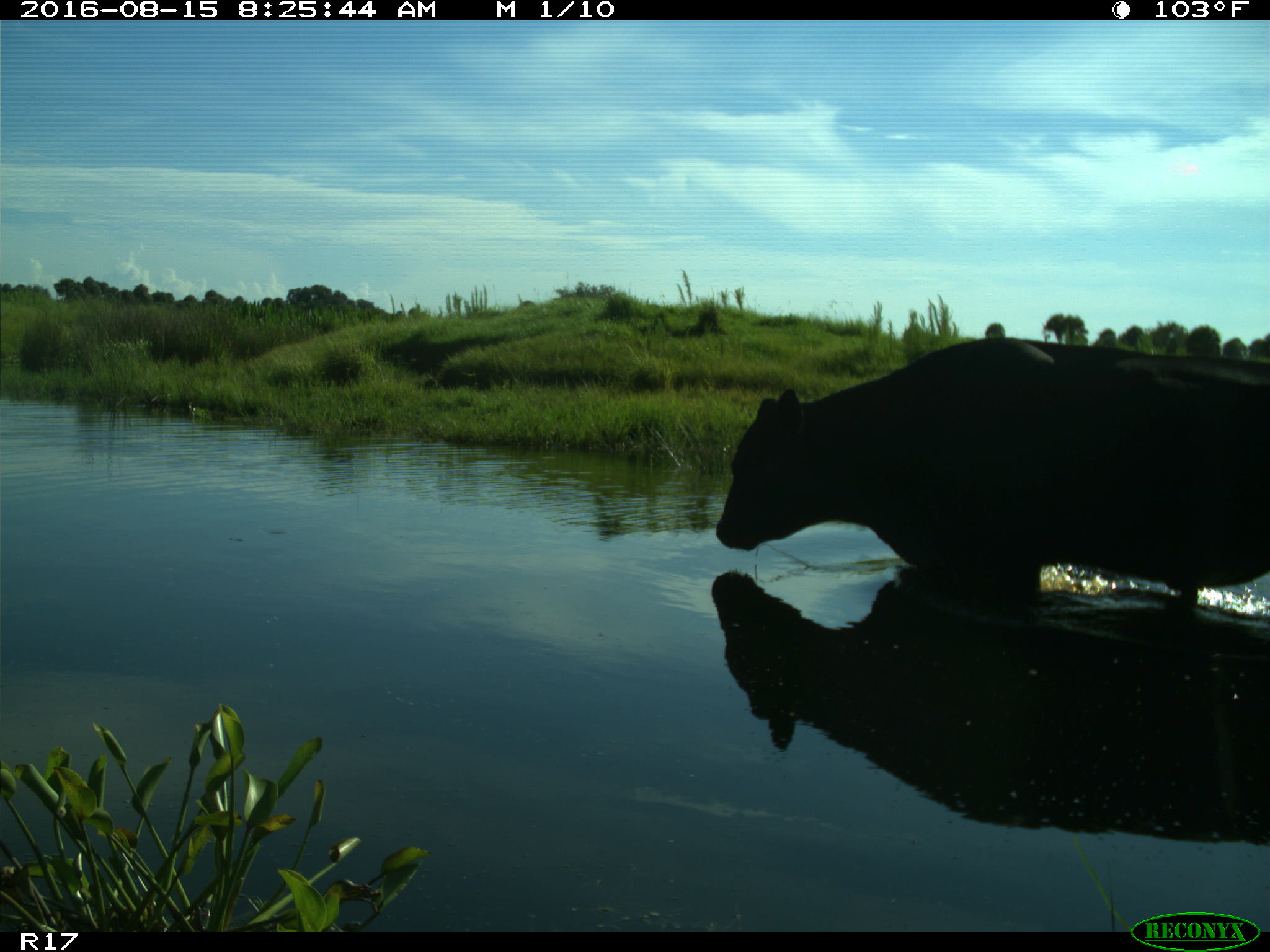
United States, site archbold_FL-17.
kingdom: Animalia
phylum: Chordata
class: Mammalia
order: Artiodactyla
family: Bovidae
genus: Bos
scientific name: Bos taurus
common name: domestic cow